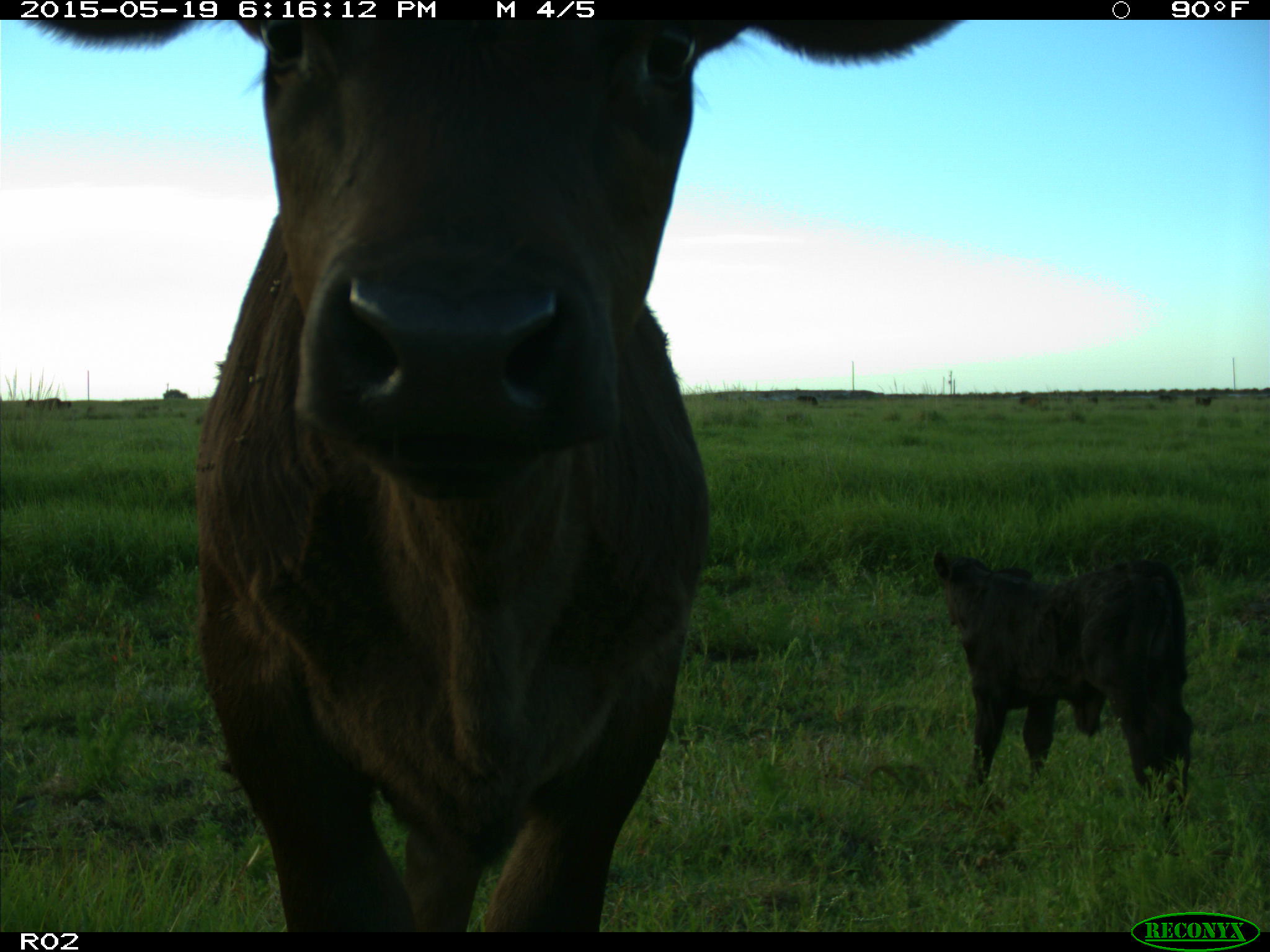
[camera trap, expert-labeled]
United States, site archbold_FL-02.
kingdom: Animalia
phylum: Chordata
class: Mammalia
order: Artiodactyla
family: Bovidae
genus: Bos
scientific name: Bos taurus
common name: domestic cow